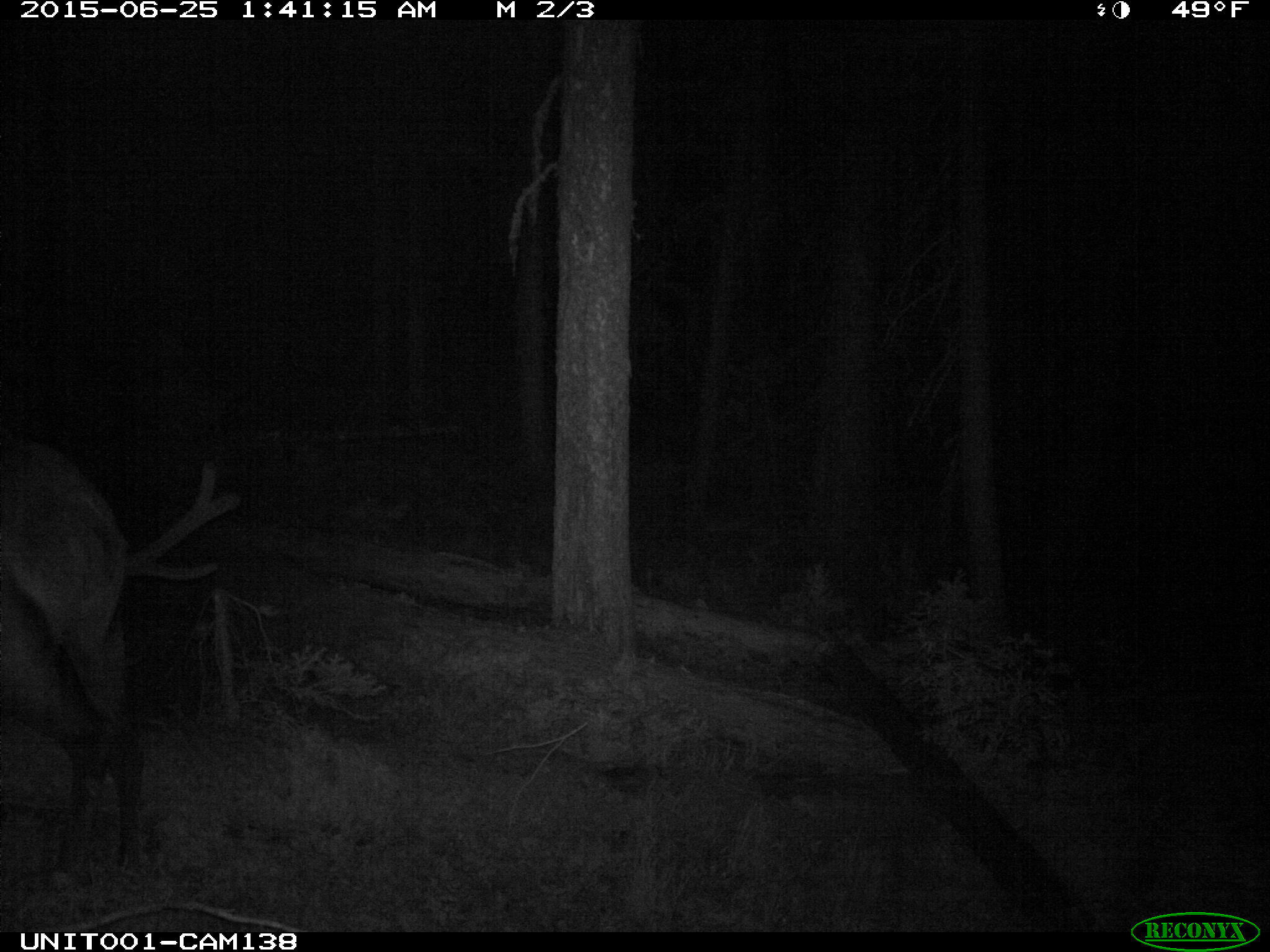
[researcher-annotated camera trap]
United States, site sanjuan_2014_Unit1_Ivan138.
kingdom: Animalia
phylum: Chordata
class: Mammalia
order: Artiodactyla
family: Cervidae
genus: Cervus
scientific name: Cervus elaphus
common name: red deer